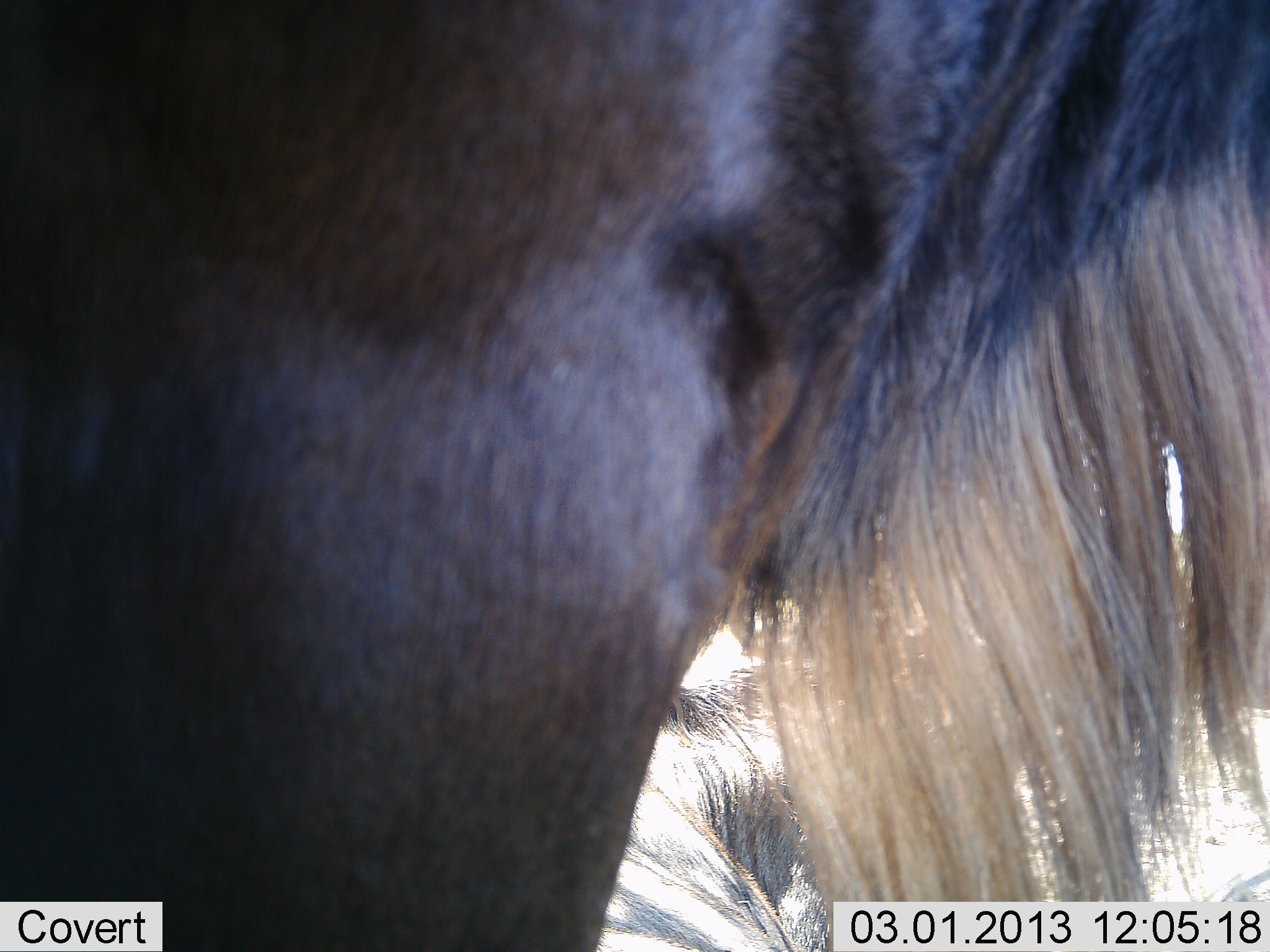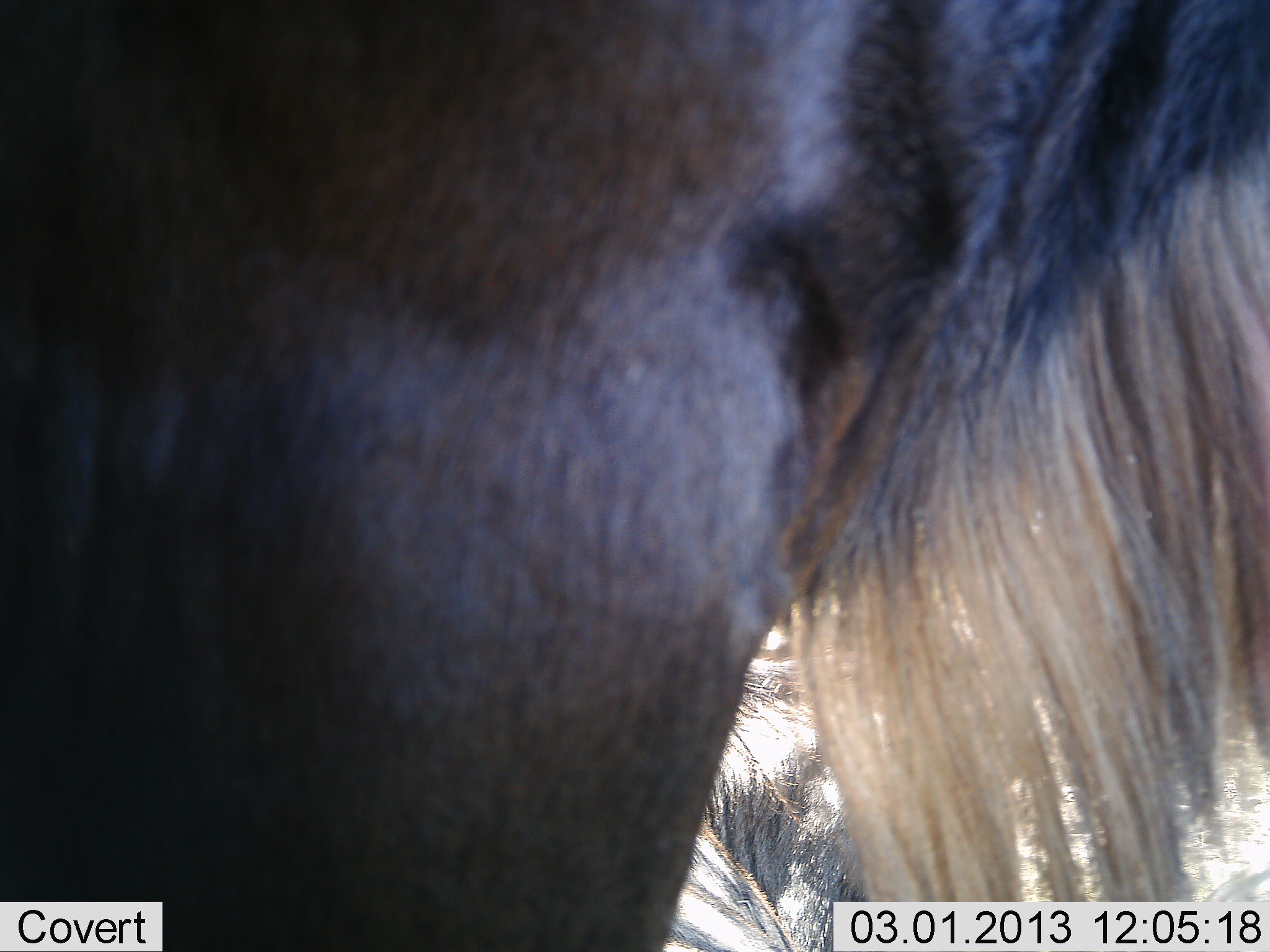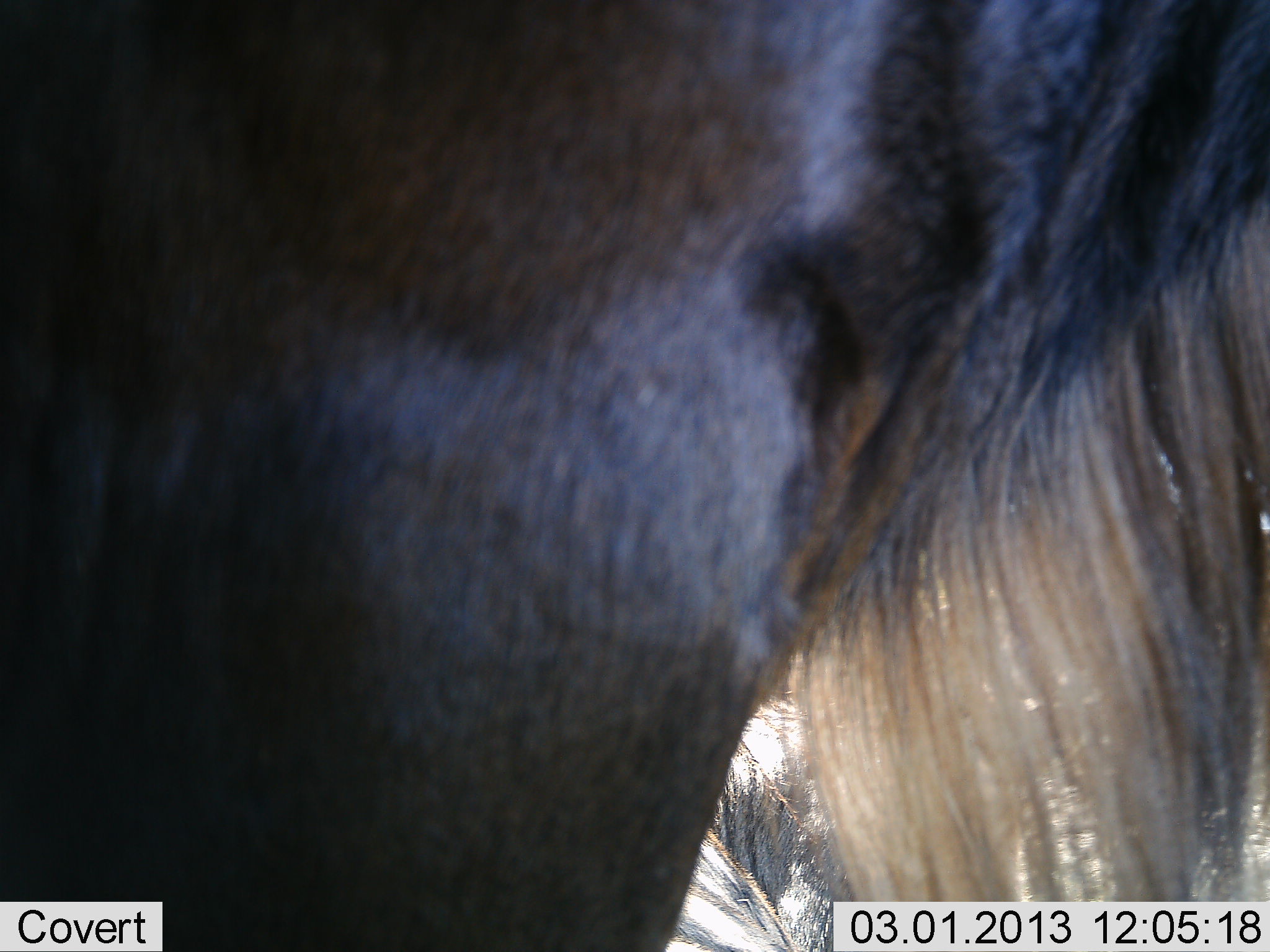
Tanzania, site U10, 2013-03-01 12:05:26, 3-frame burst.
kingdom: Animalia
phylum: Chordata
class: Mammalia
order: Artiodactyla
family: Bovidae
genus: Connochaetes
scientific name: Connochaetes taurinus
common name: blue wildebeest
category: wildebeest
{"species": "wildebeest (blue wildebeest) (Connochaetes taurinus)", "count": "2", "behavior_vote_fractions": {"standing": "91%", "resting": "39%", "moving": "12%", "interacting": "0%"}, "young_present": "0%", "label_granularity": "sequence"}